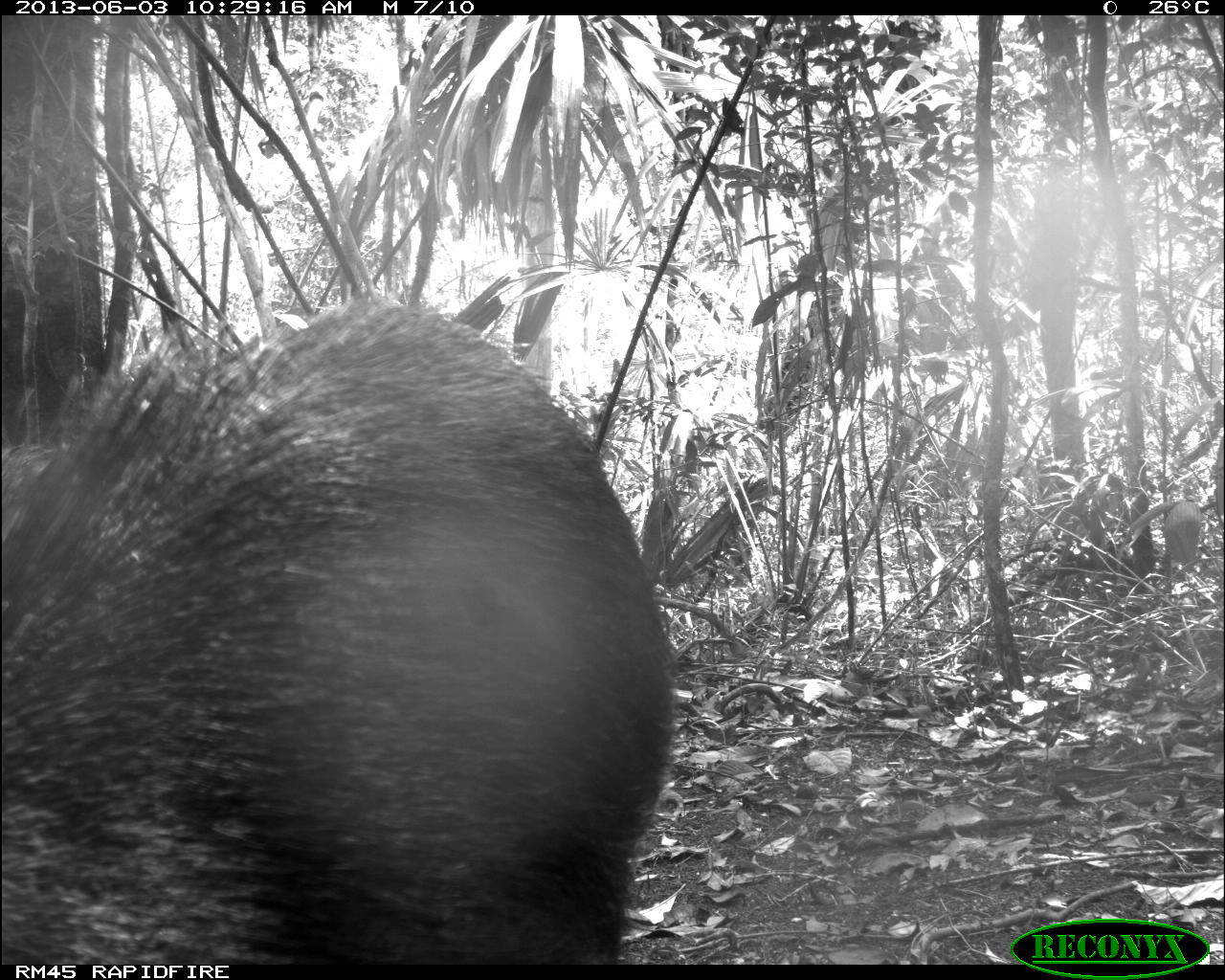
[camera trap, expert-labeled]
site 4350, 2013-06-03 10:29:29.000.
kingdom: Animalia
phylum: Chordata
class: Mammalia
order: Artiodactyla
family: Tayassuidae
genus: Tayassu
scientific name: Tayassu pecari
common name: white-lipped peccary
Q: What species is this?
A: Tayassu pecari (white-lipped peccary).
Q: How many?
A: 6.